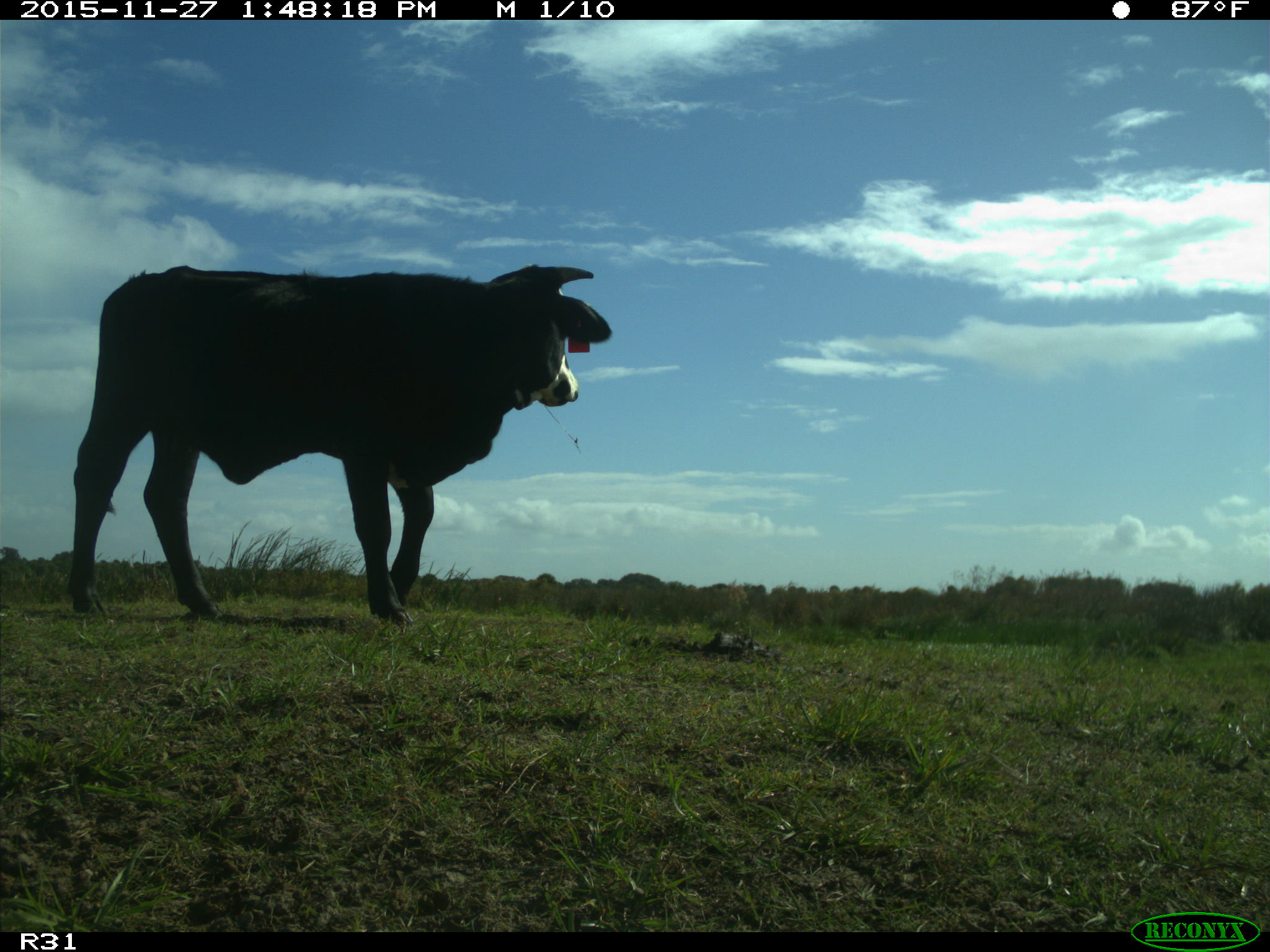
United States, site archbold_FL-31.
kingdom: Animalia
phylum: Chordata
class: Mammalia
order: Artiodactyla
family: Bovidae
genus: Bos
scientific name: Bos taurus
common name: domestic cow